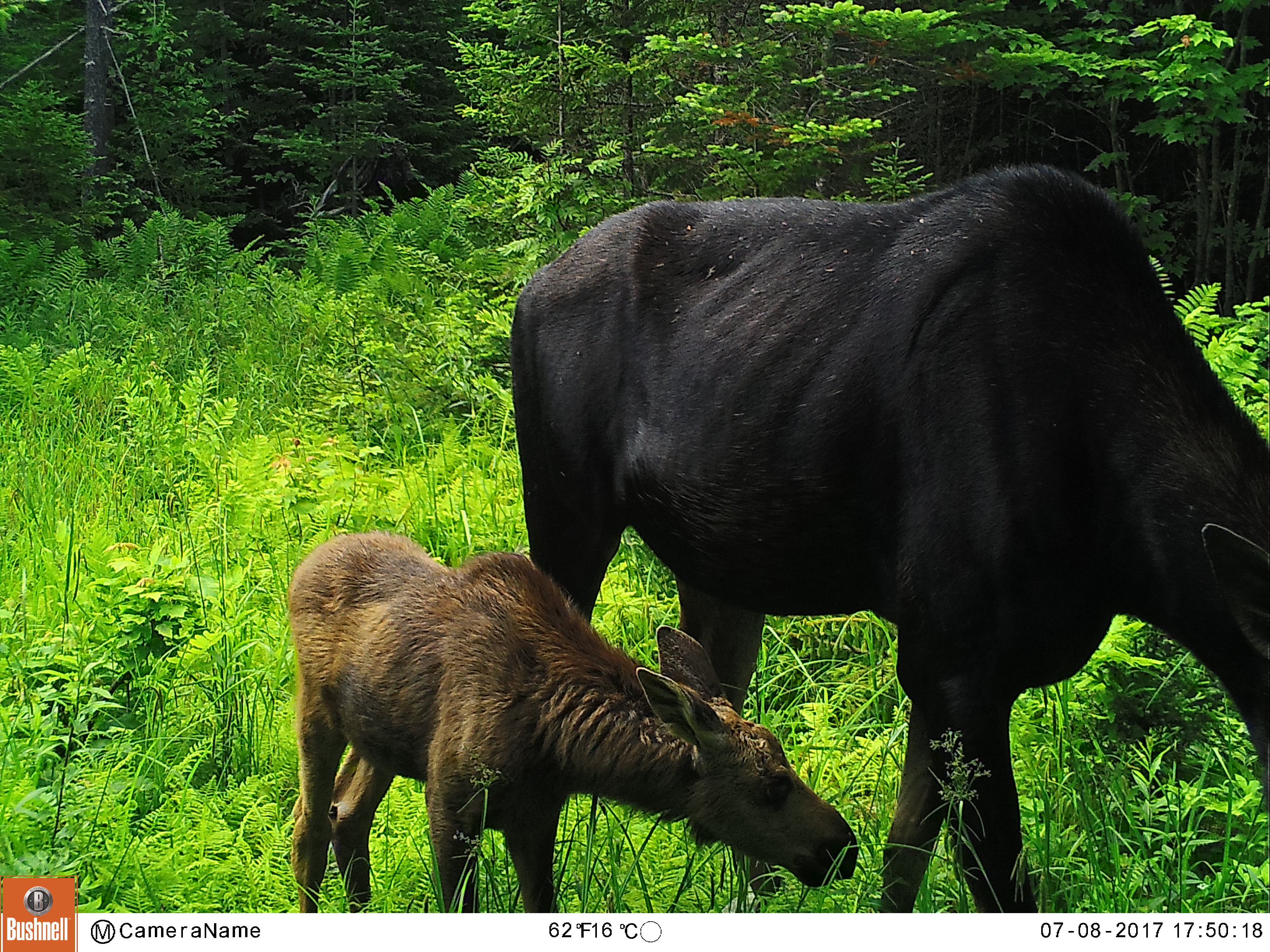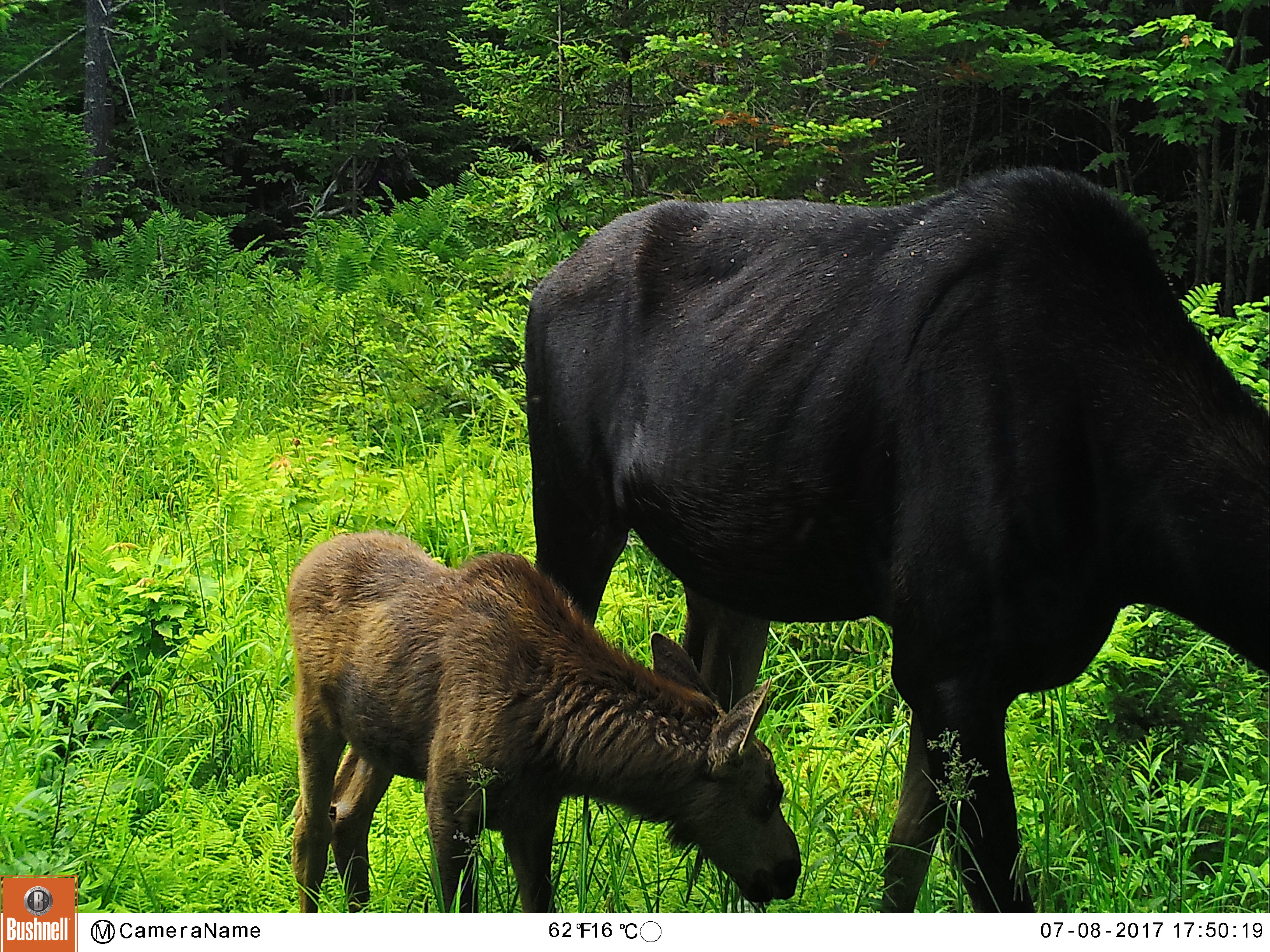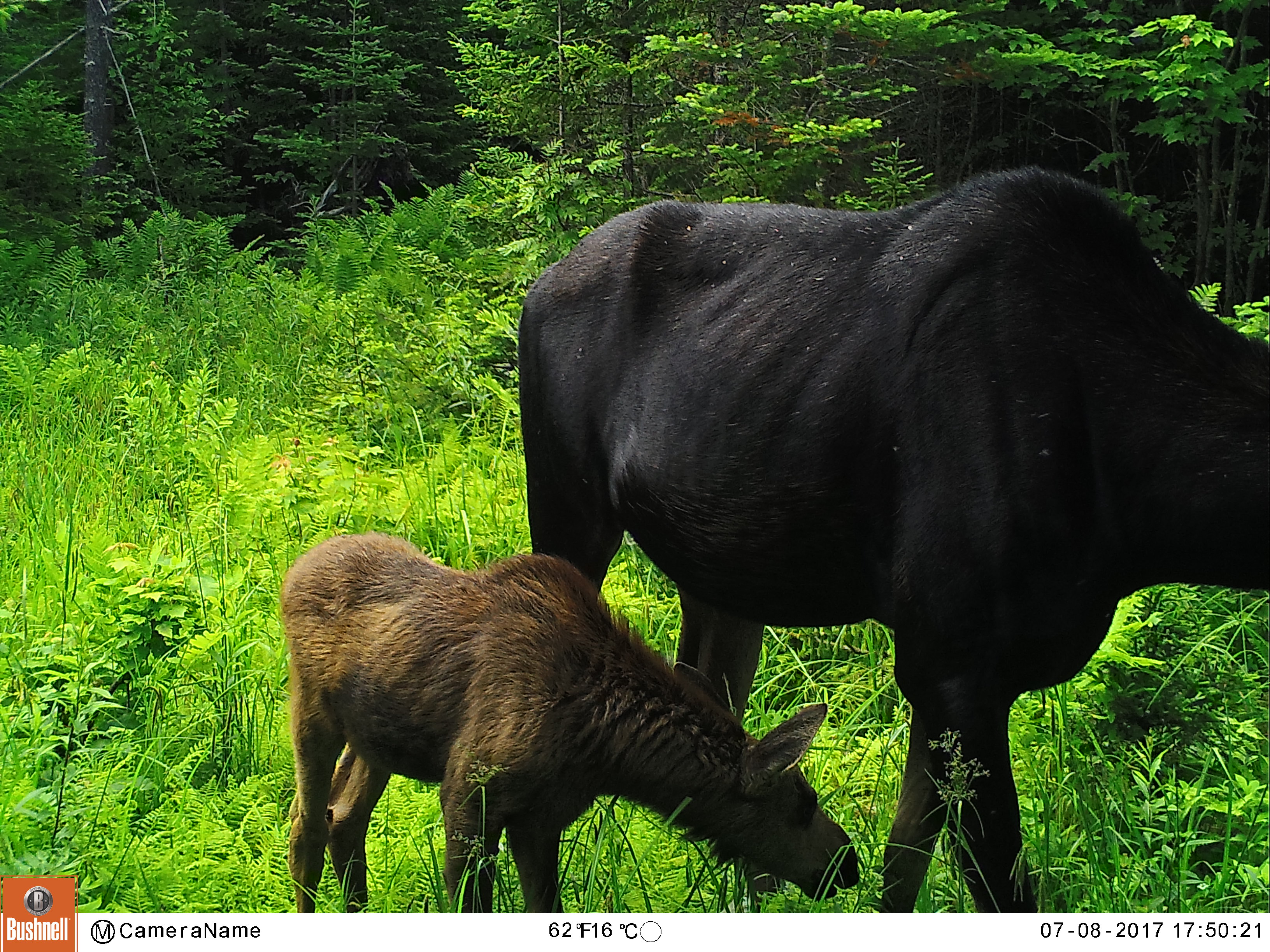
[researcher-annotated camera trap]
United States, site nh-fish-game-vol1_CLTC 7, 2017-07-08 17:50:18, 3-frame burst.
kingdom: Animalia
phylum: Chordata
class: Mammalia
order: Artiodactyla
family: Cervidae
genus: Alces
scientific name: Alces alces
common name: moose